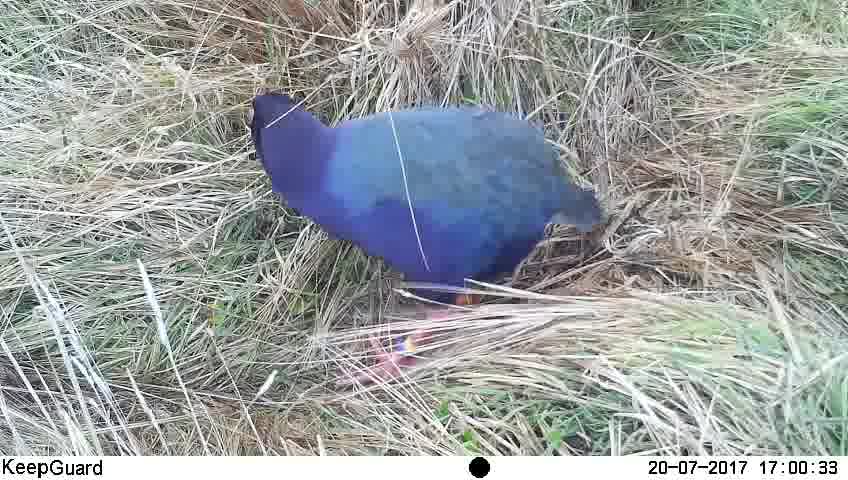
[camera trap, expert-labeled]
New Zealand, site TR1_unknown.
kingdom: Animalia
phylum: Chordata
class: Aves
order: Gruiformes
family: Rallidae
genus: Porphyrio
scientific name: Porphyrio mantelli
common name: takahe